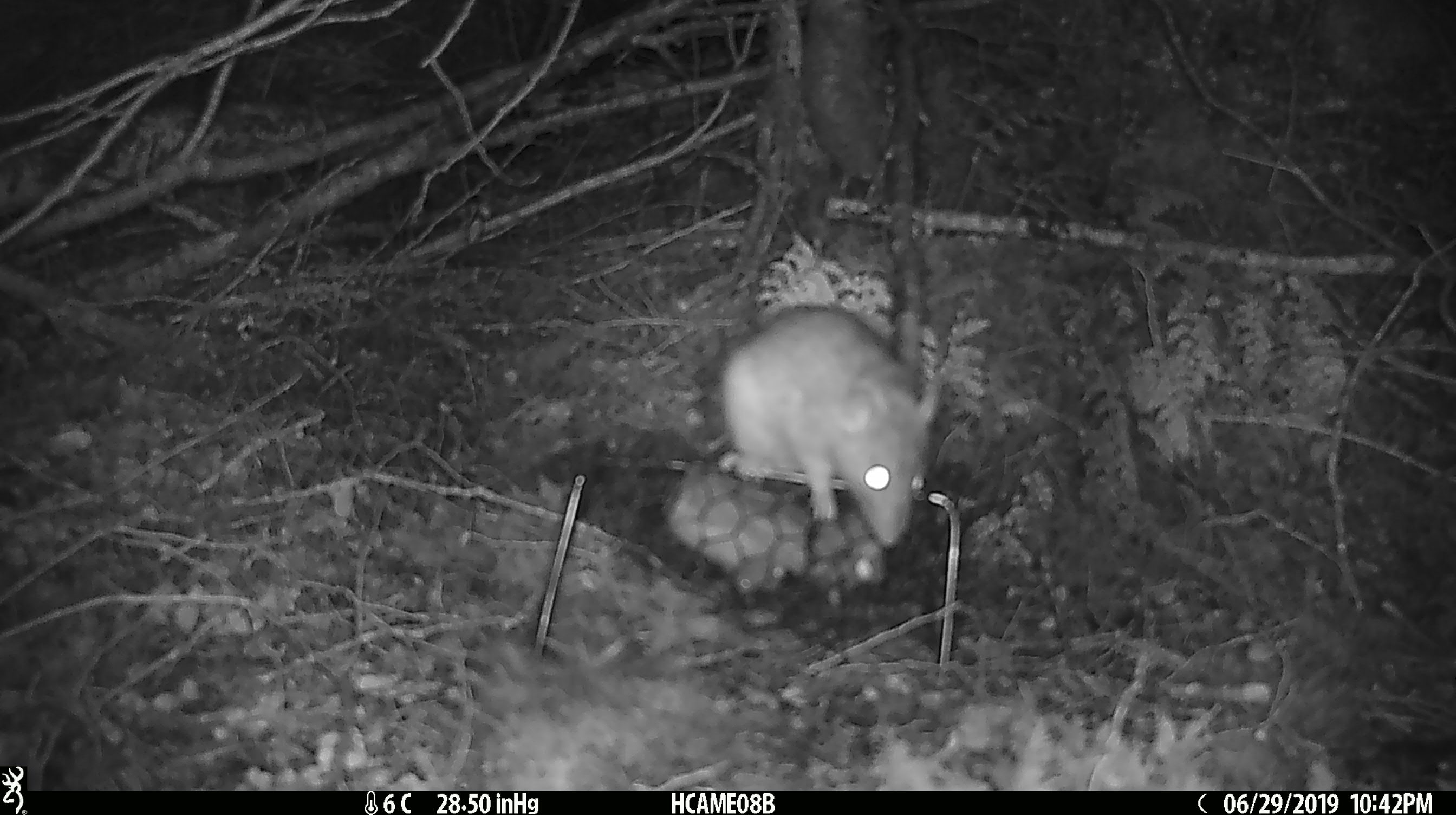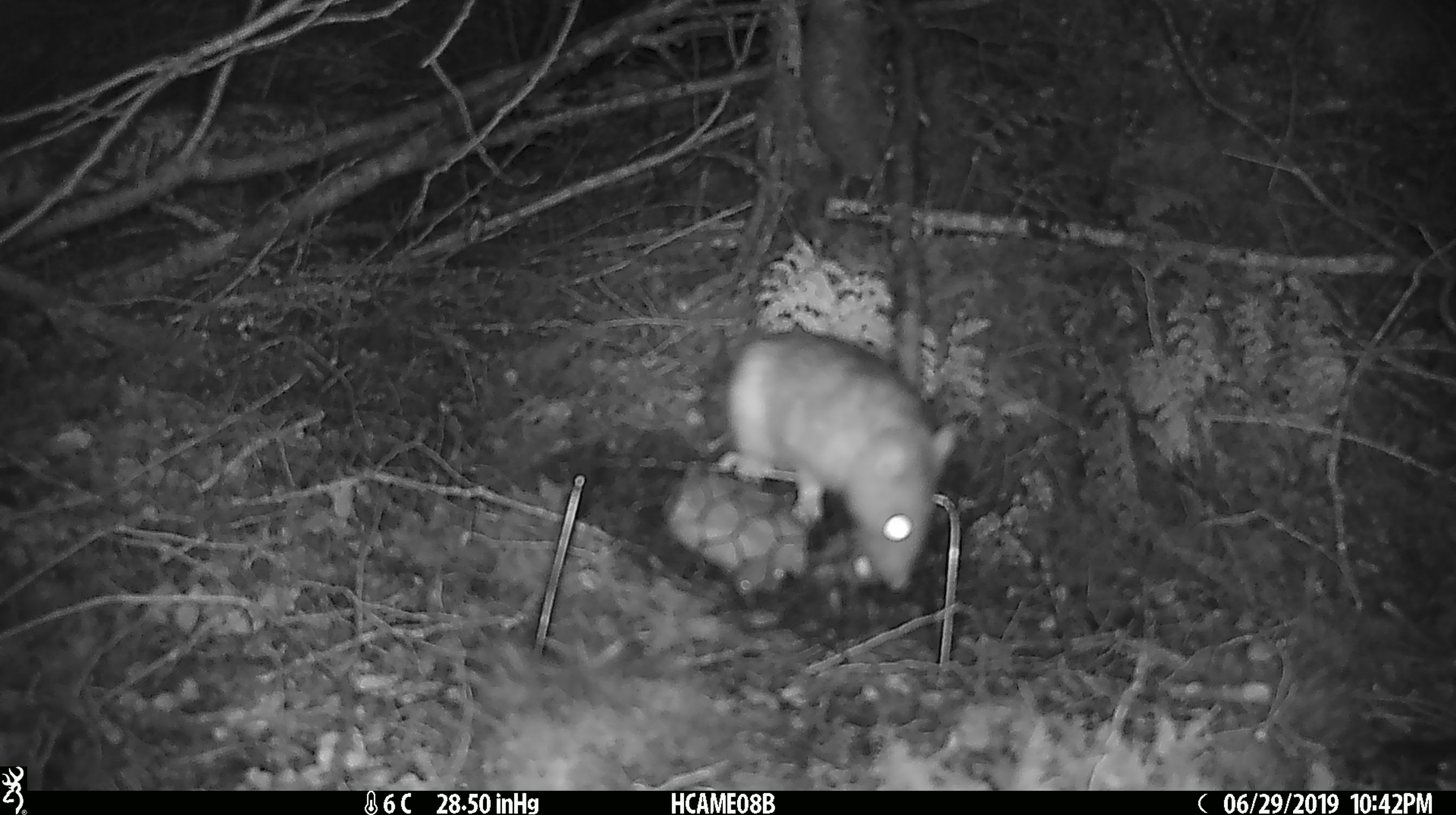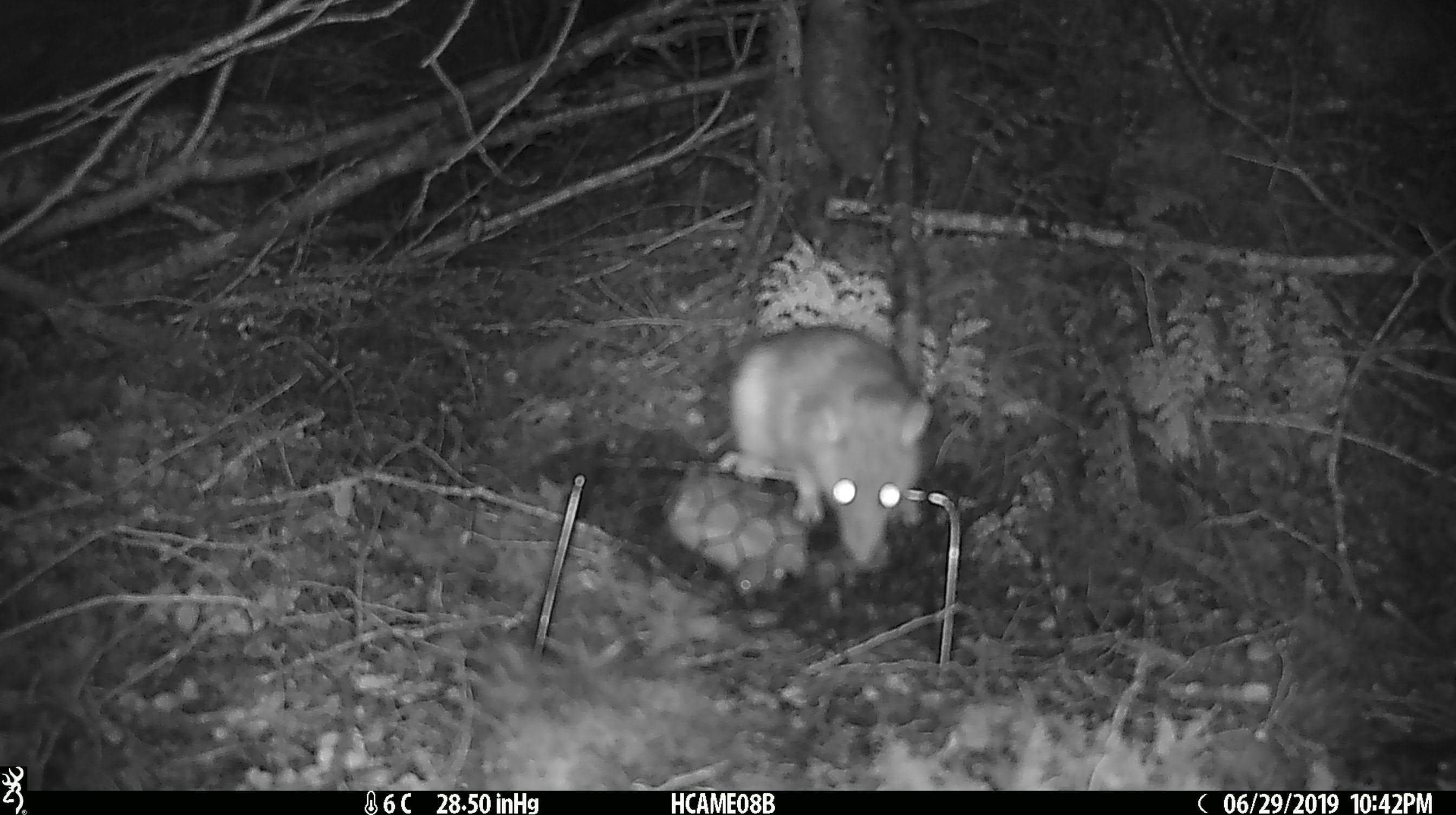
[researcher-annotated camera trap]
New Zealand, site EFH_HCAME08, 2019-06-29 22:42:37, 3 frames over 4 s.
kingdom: Animalia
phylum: Chordata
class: Mammalia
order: Rodentia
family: Muridae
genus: Rattus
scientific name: Rattus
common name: rat